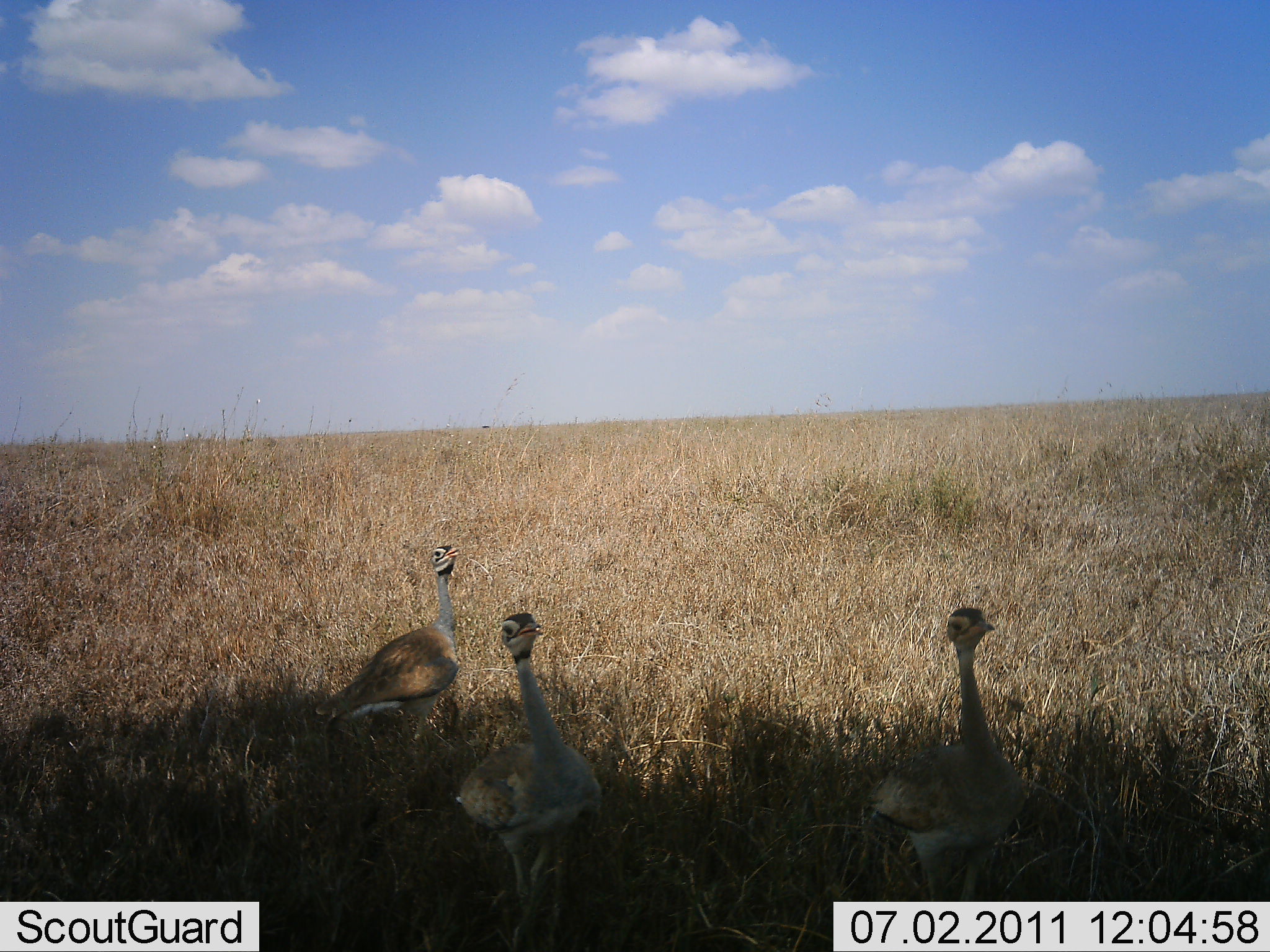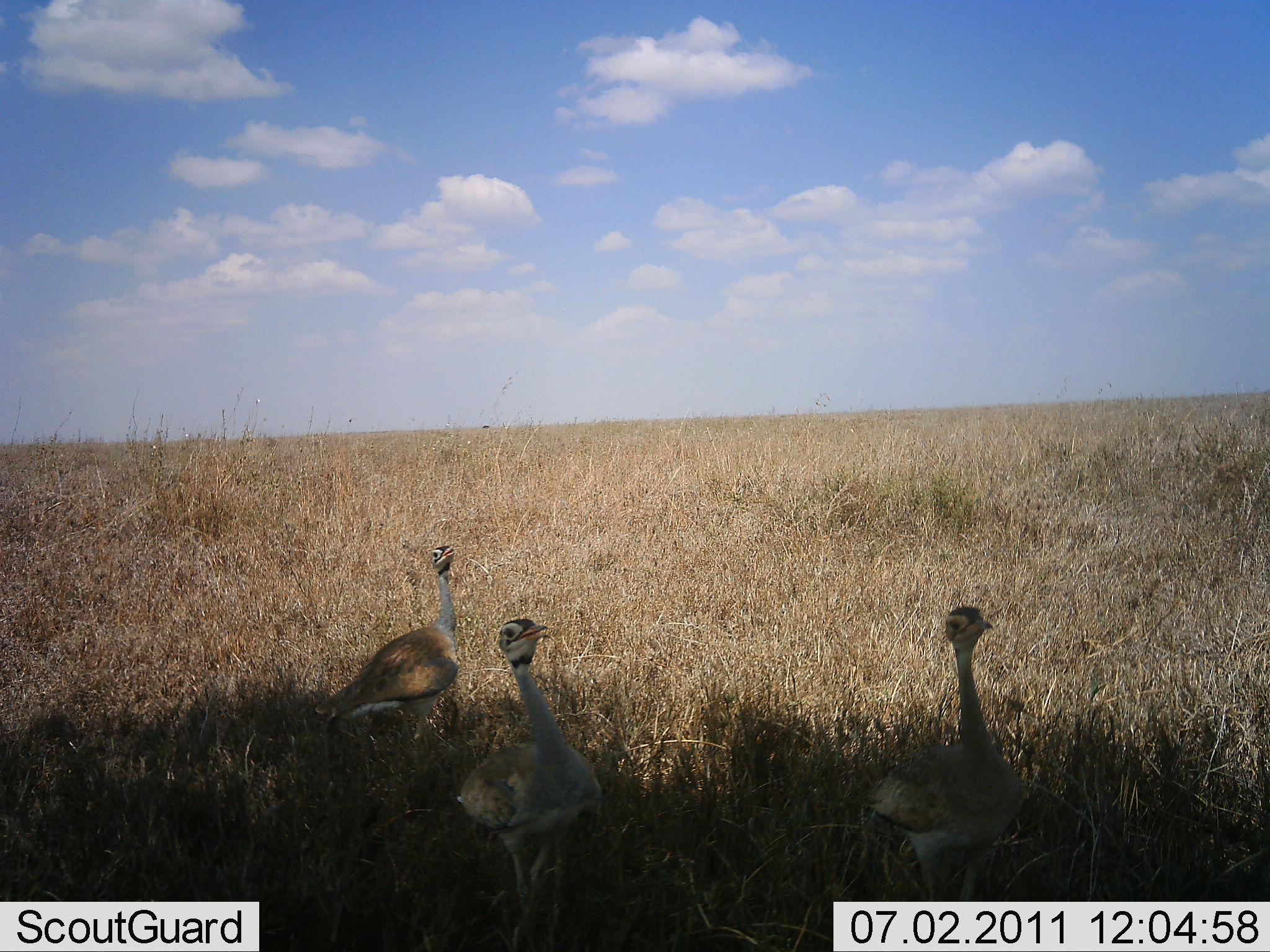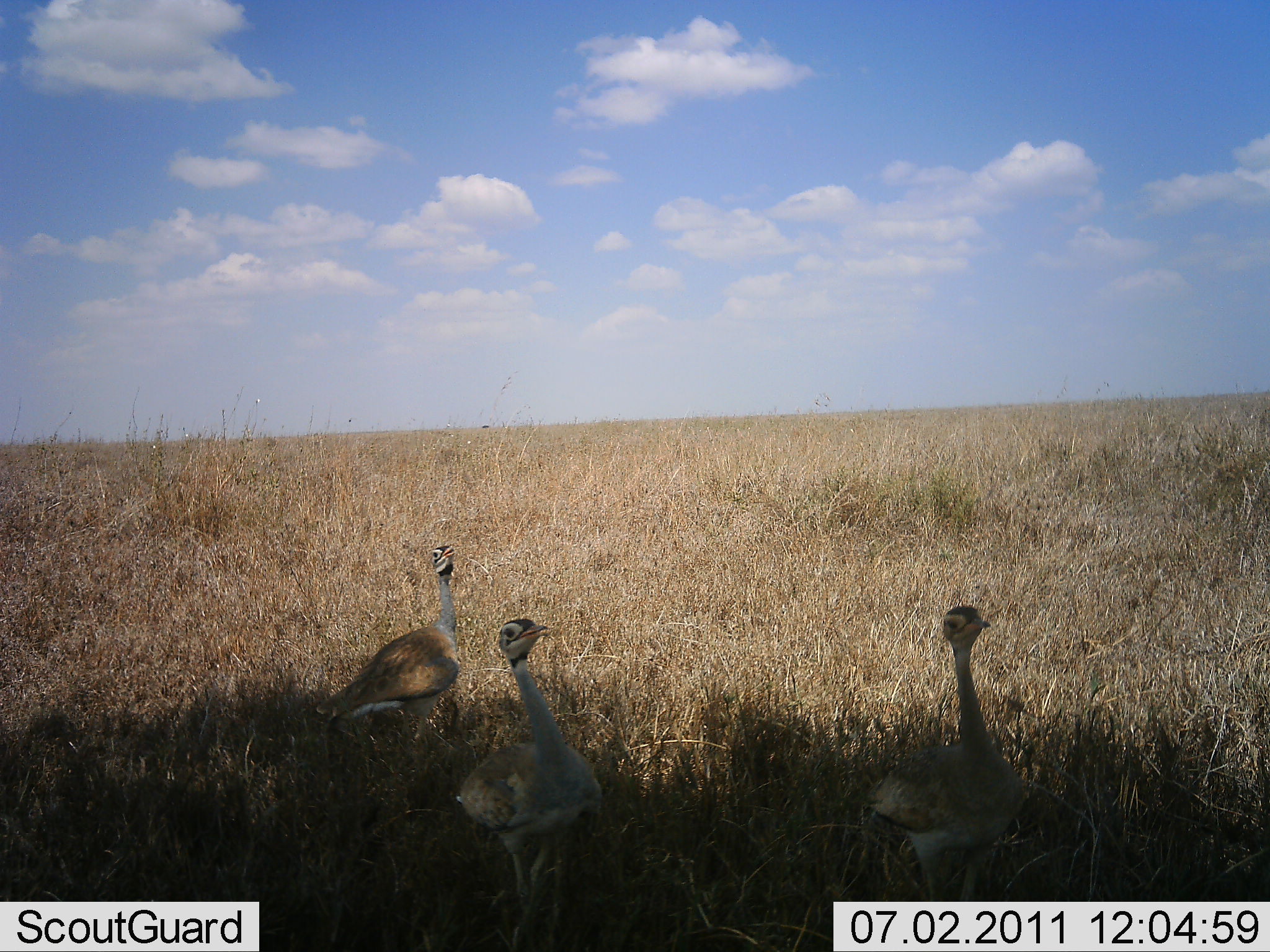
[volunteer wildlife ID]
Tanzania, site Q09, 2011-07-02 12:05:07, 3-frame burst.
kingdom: Animalia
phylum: Chordata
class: Aves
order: Otidiformes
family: Otididae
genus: Ardeotis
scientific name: Ardeotis kori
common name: kori bustard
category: koribustard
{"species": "koribustard (kori bustard) (Ardeotis kori)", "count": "3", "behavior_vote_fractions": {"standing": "88%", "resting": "0%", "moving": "25%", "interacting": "0%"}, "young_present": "12%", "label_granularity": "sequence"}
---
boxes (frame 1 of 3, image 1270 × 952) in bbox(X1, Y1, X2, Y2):
animal: bbox(858, 607, 1030, 952); bbox(454, 611, 606, 952); bbox(313, 540, 465, 773)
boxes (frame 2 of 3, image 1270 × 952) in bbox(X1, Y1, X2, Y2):
animal: bbox(857, 604, 1027, 952); bbox(460, 617, 604, 952); bbox(313, 546, 461, 747)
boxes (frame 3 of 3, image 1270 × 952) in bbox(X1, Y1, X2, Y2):
animal: bbox(861, 602, 1024, 952); bbox(453, 617, 606, 950); bbox(314, 545, 463, 771)